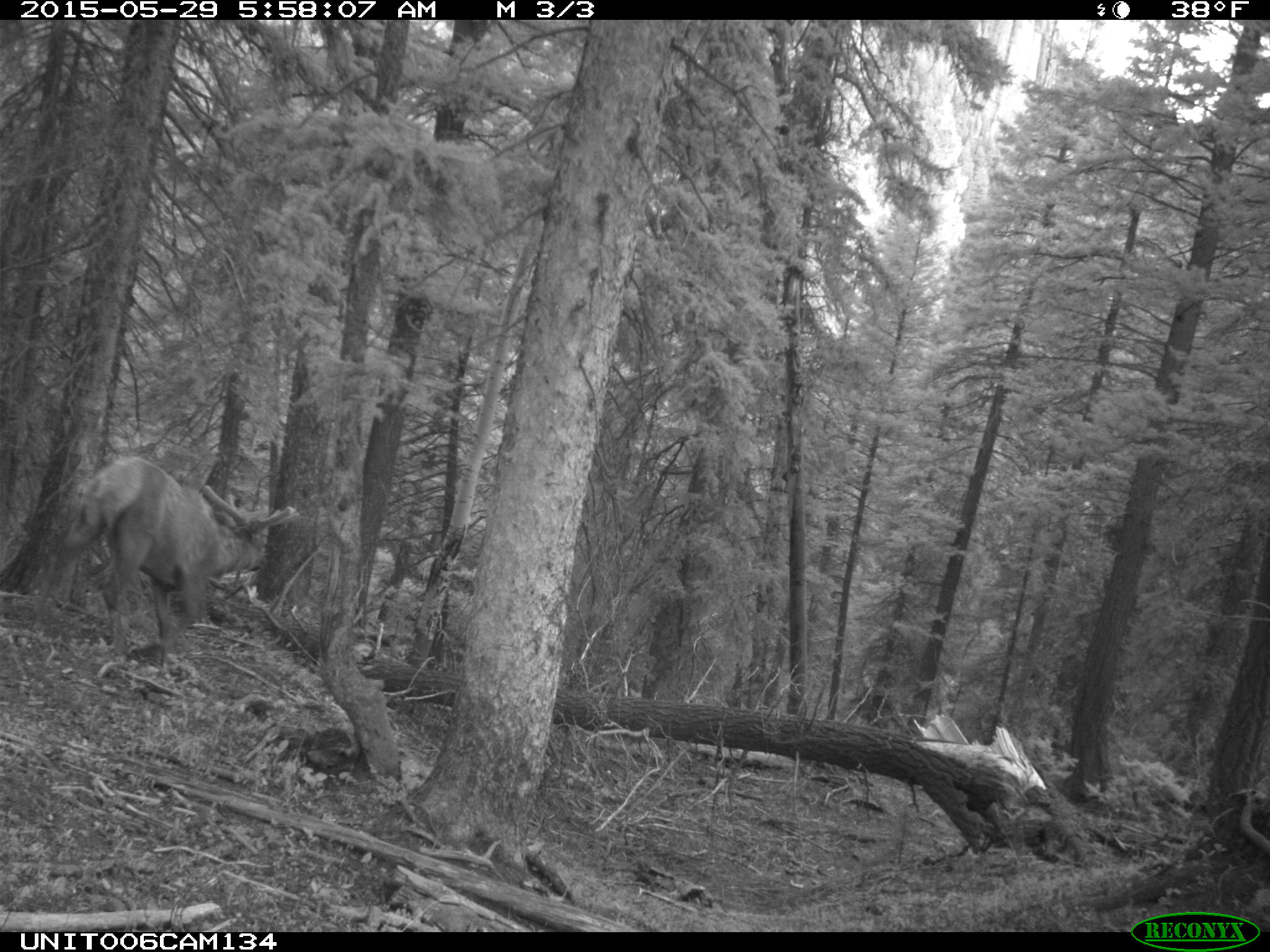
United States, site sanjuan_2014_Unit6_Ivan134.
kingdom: Animalia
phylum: Chordata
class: Mammalia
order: Artiodactyla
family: Cervidae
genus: Cervus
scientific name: Cervus elaphus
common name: red deer